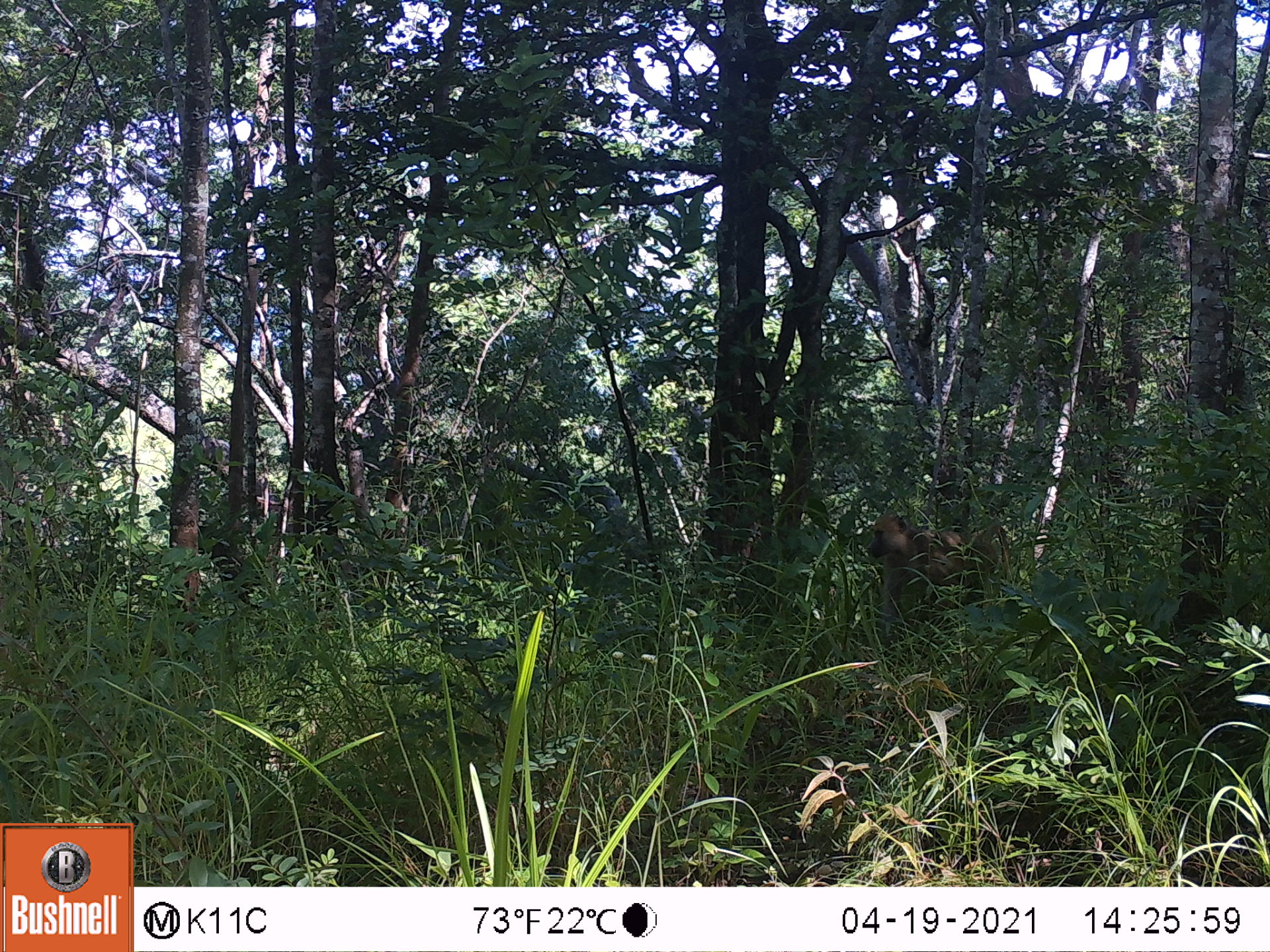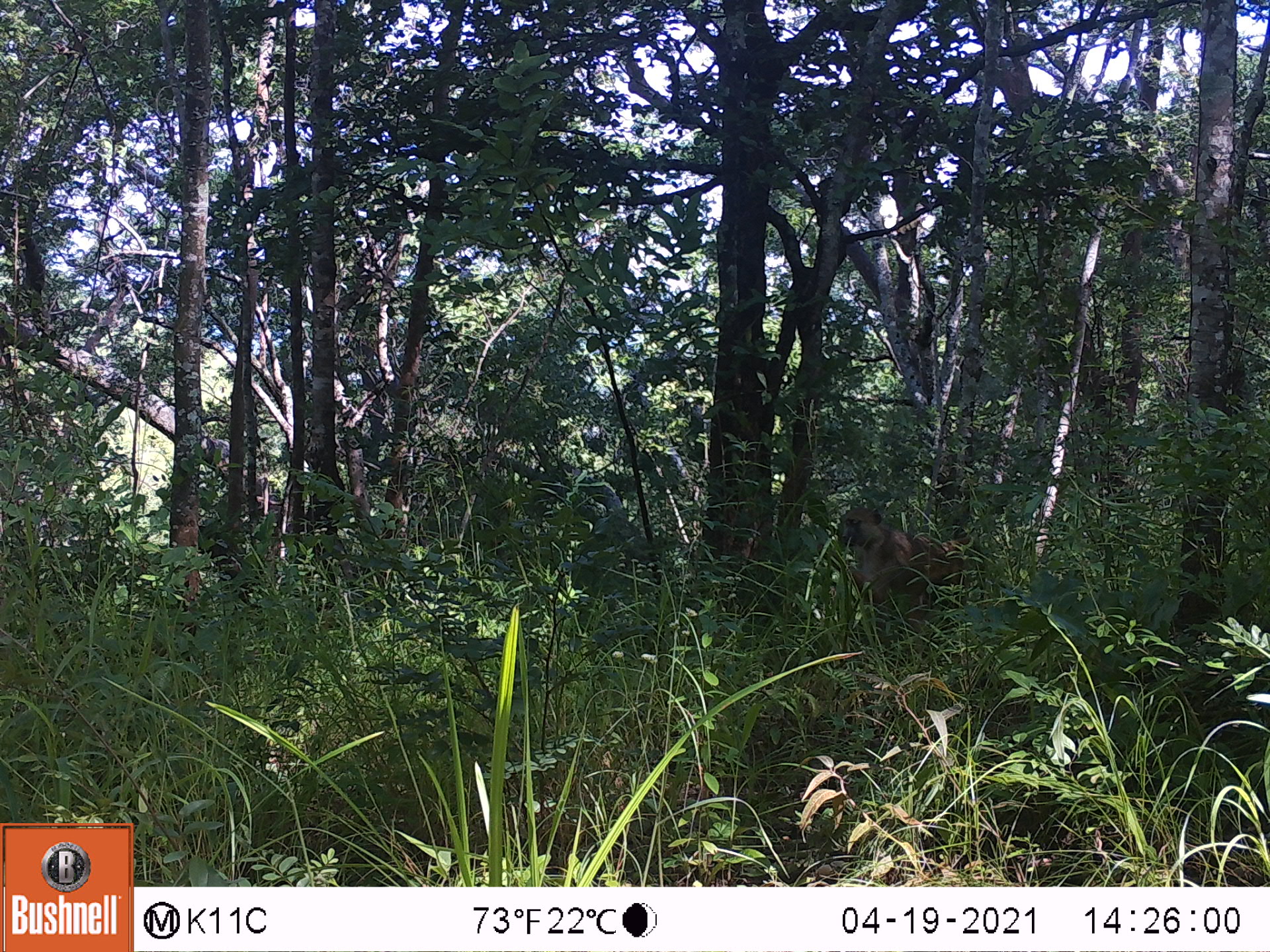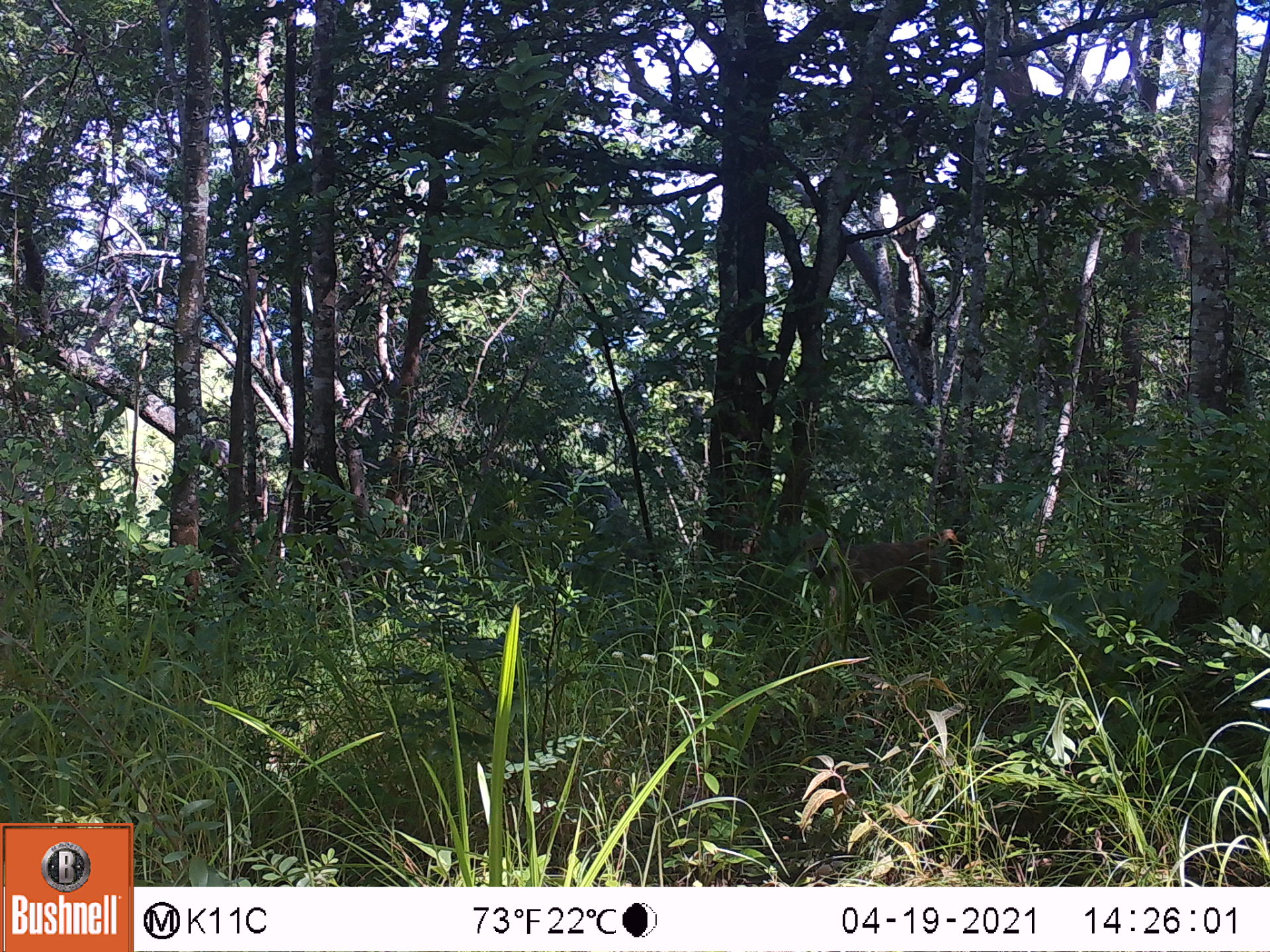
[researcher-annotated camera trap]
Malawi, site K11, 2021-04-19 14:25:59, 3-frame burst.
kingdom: Animalia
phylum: Chordata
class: Mammalia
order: Primates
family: Cercopithecidae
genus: Papio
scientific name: Papio cynocephalus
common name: yellow baboon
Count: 1.